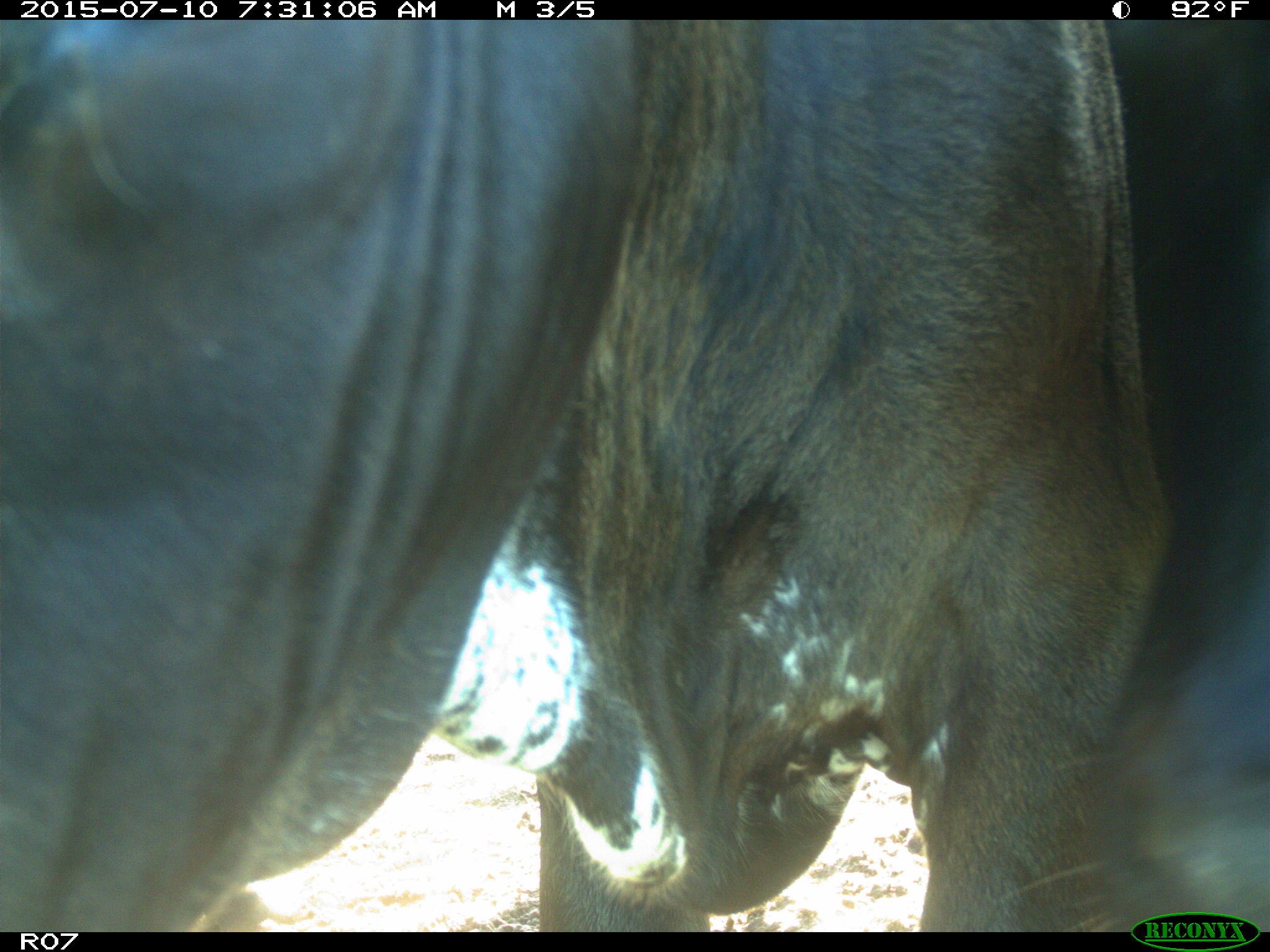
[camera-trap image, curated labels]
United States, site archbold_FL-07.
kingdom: Animalia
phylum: Chordata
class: Mammalia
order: Artiodactyla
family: Bovidae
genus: Bos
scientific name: Bos taurus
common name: domestic cow